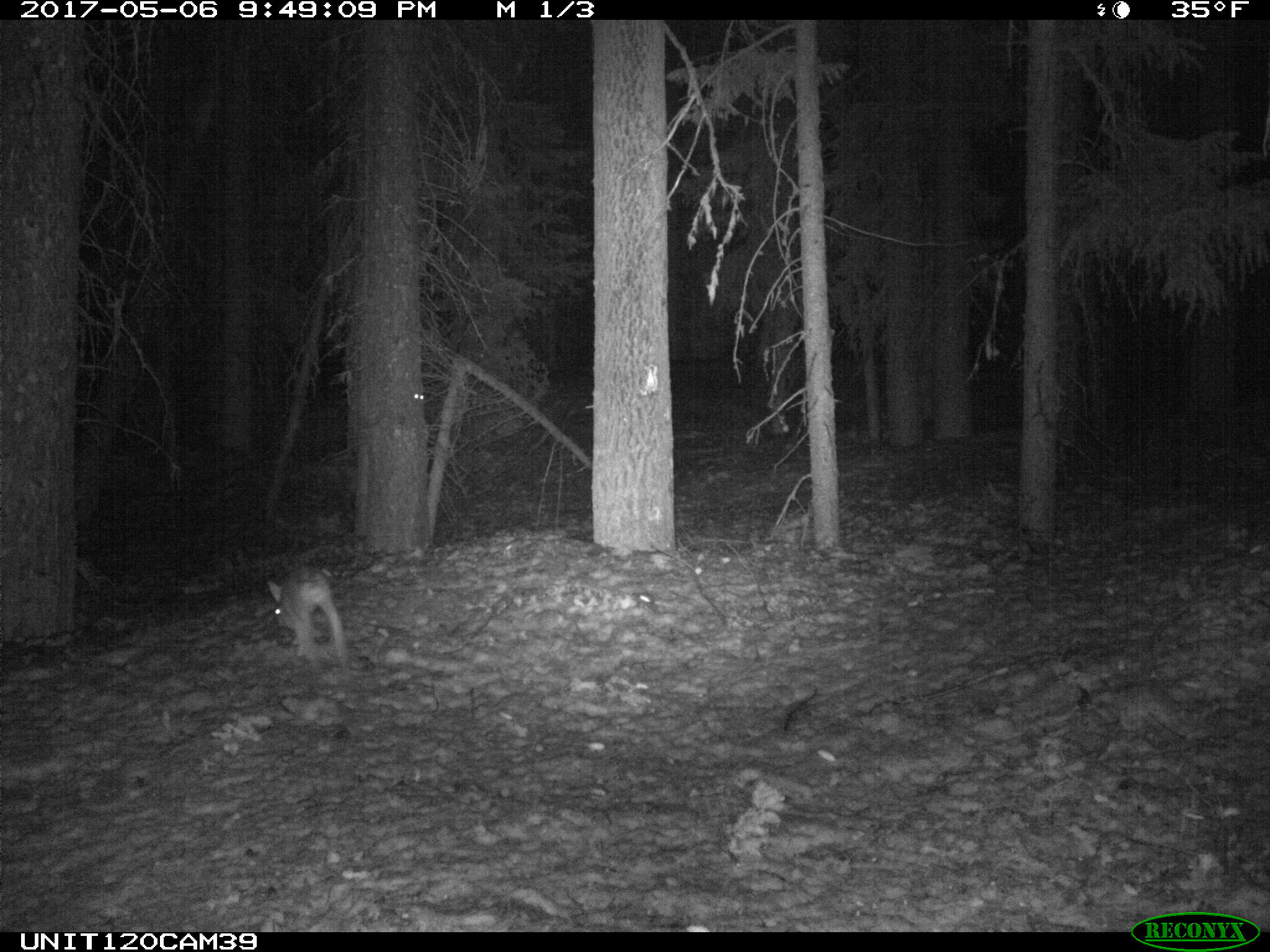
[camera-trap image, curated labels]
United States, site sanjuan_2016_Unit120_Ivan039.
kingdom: Animalia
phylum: Chordata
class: Mammalia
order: Lagomorpha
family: Leporidae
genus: Lepus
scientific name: Lepus americanus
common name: snowshoe hare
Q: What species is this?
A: Lepus americanus (snowshoe hare).